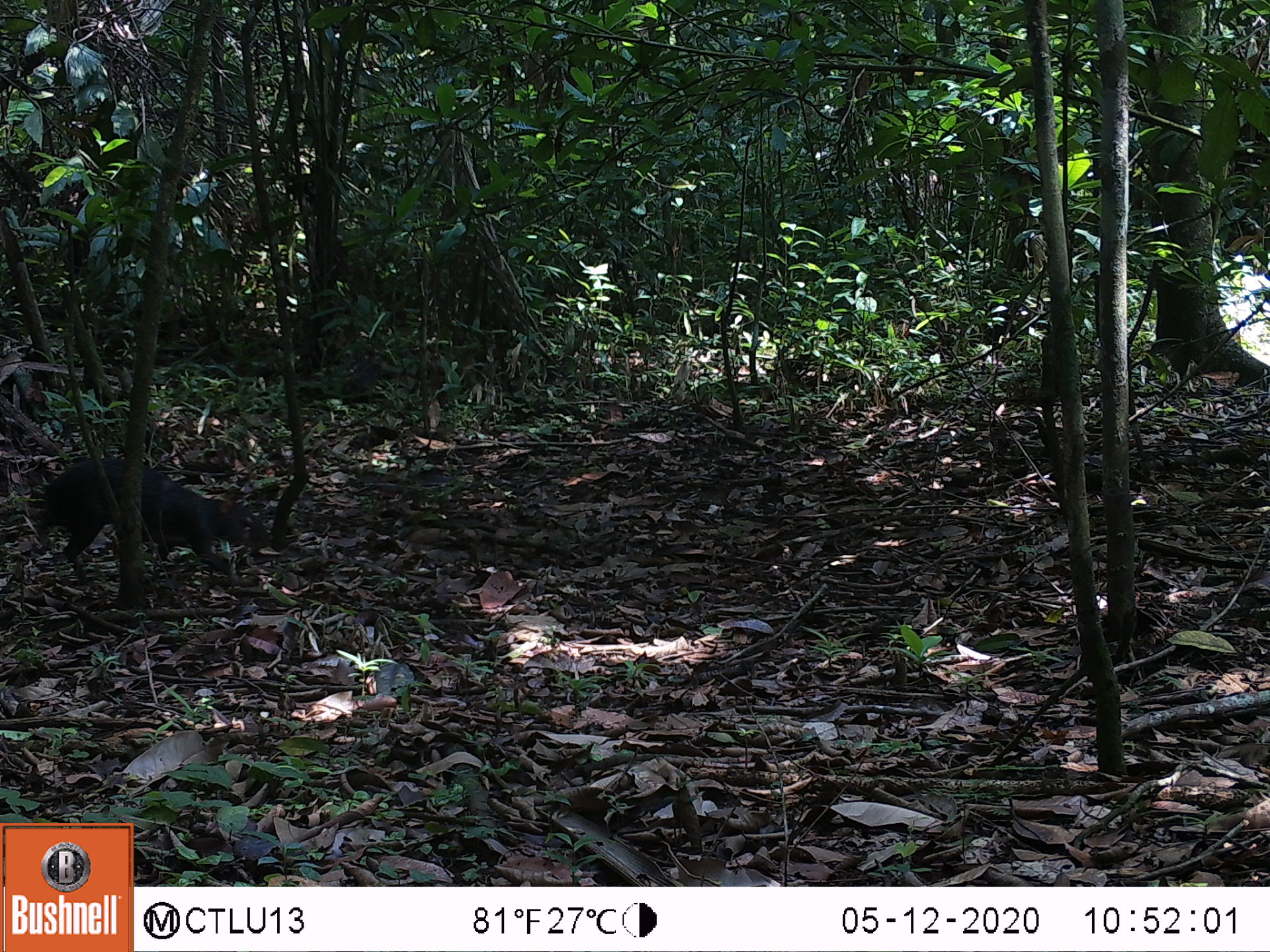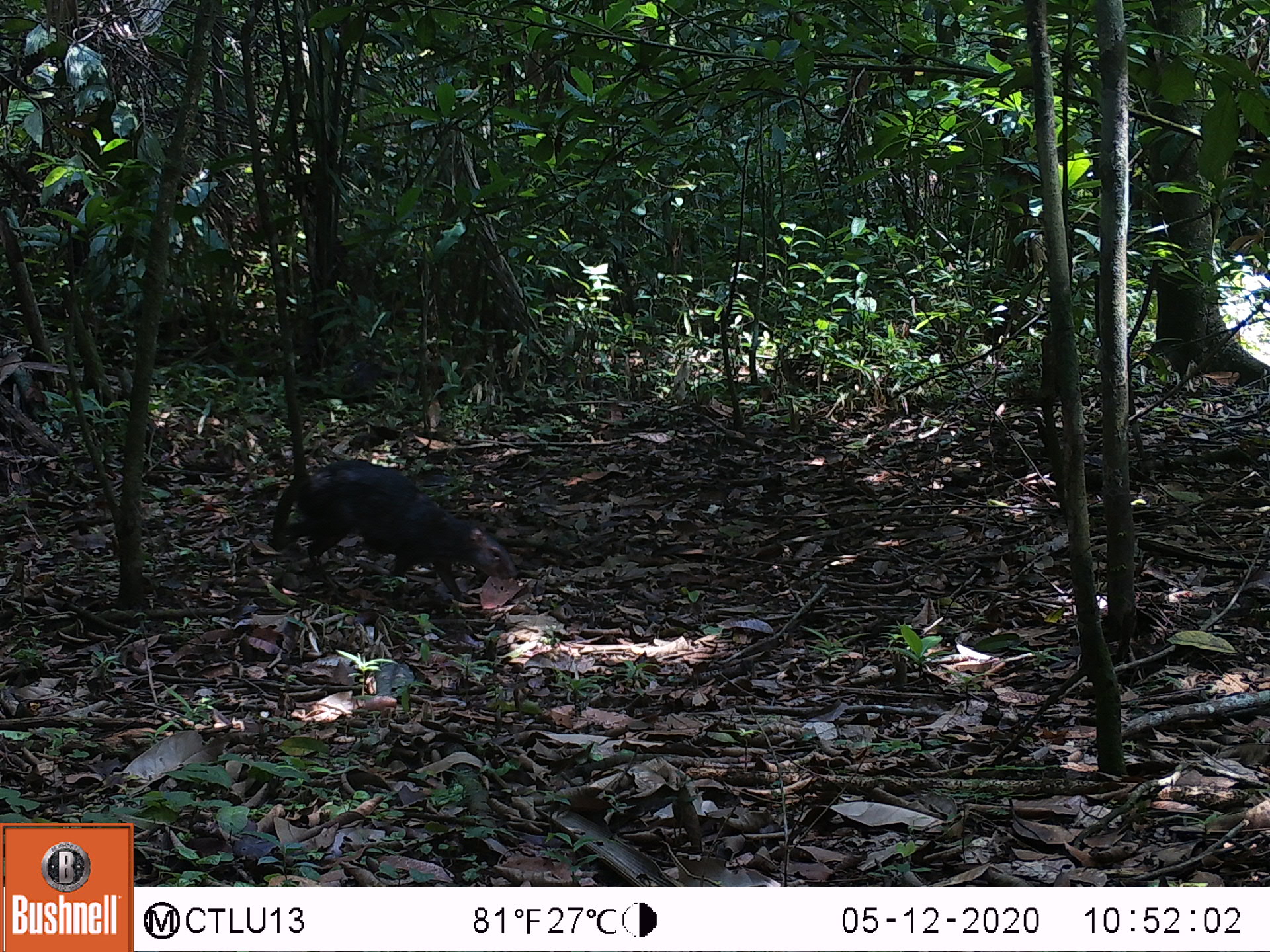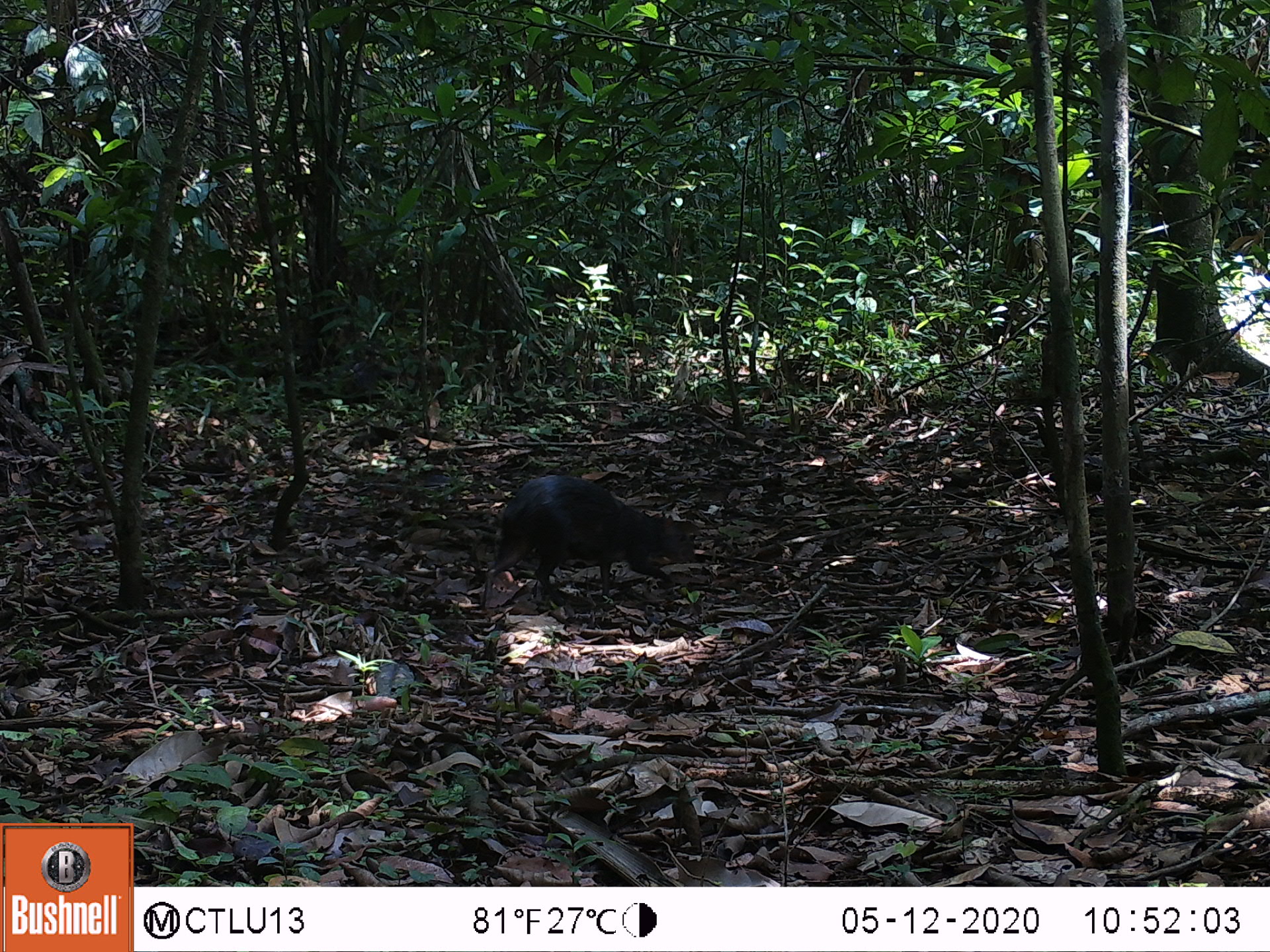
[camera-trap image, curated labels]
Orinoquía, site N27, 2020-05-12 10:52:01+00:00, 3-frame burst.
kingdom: Animalia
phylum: Chordata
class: Mammalia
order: Rodentia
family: Dasyproctidae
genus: Dasyprocta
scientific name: Dasyprocta fuliginosa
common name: black agouti